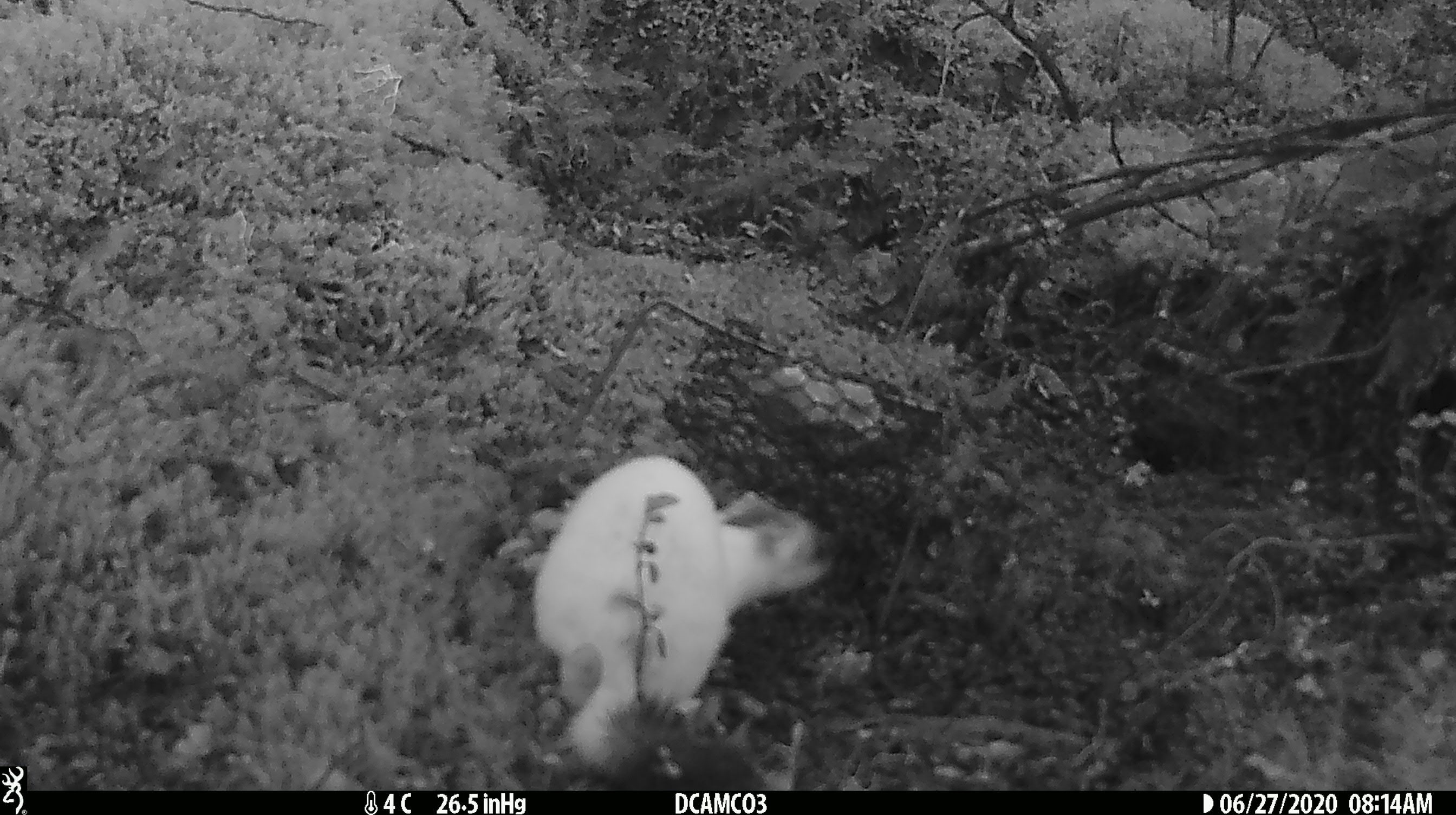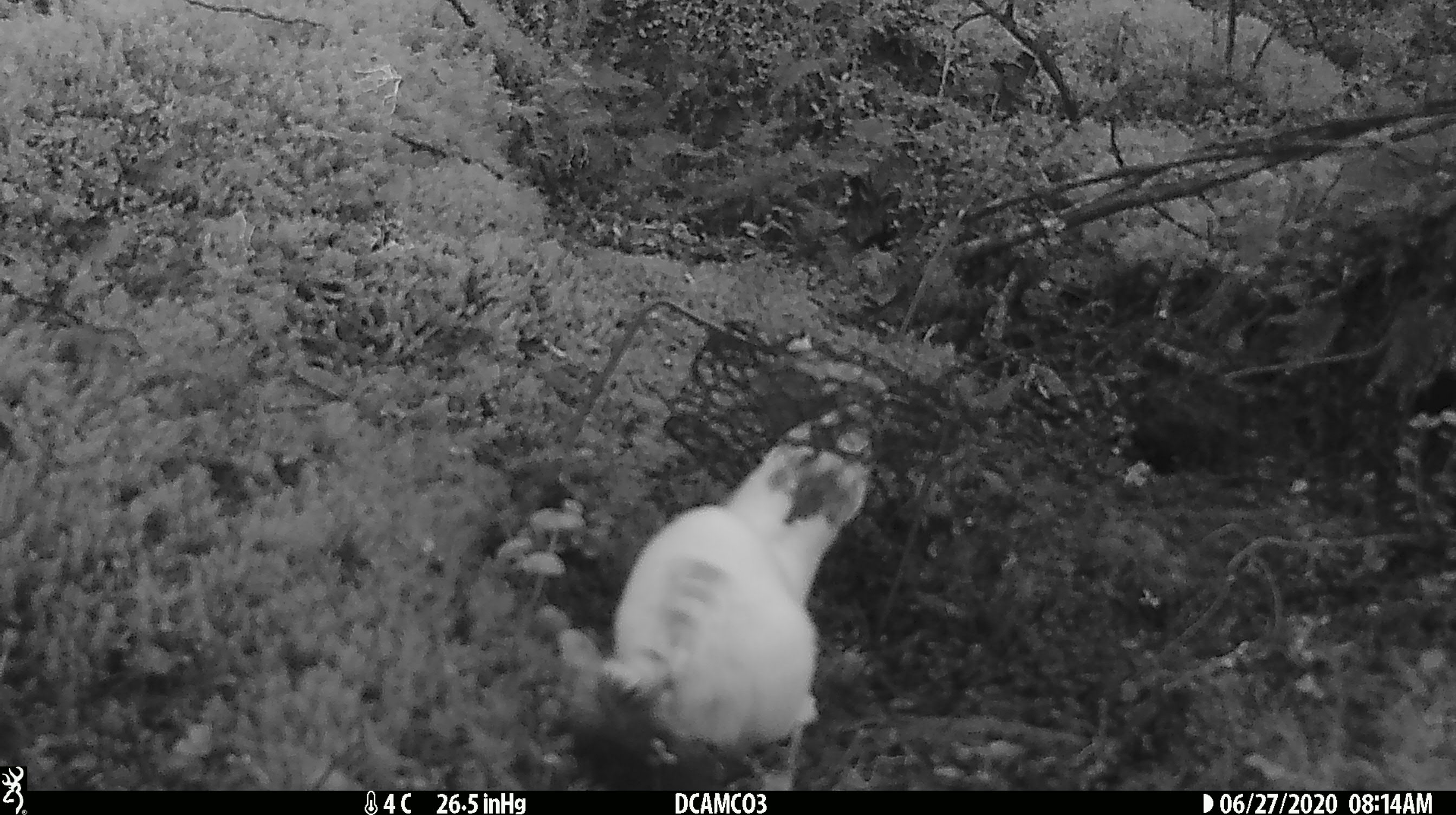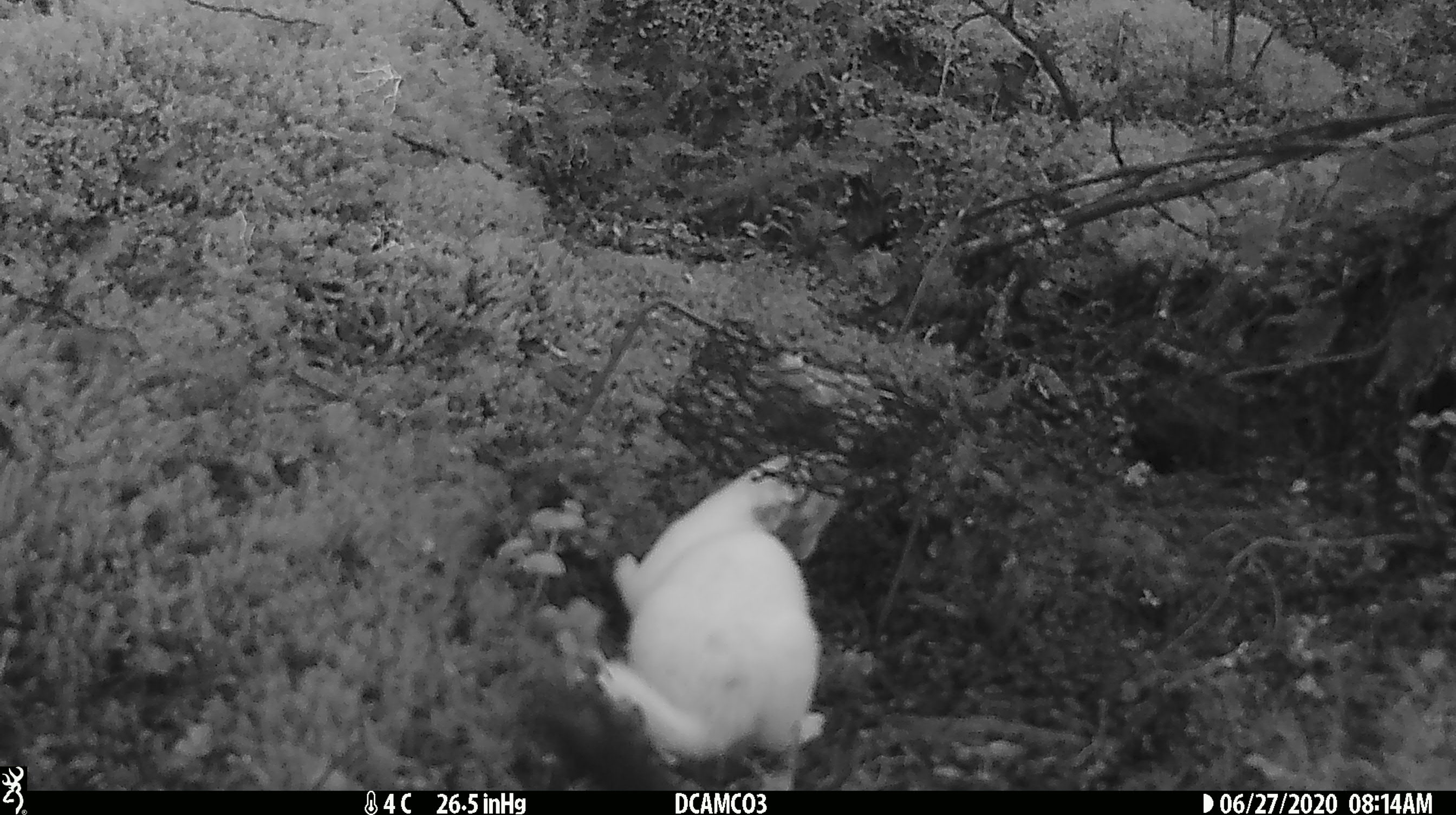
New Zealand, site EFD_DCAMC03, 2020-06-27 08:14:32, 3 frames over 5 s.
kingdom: Animalia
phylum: Chordata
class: Mammalia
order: Carnivora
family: Mustelidae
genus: Mustela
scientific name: Mustela erminea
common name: stoat